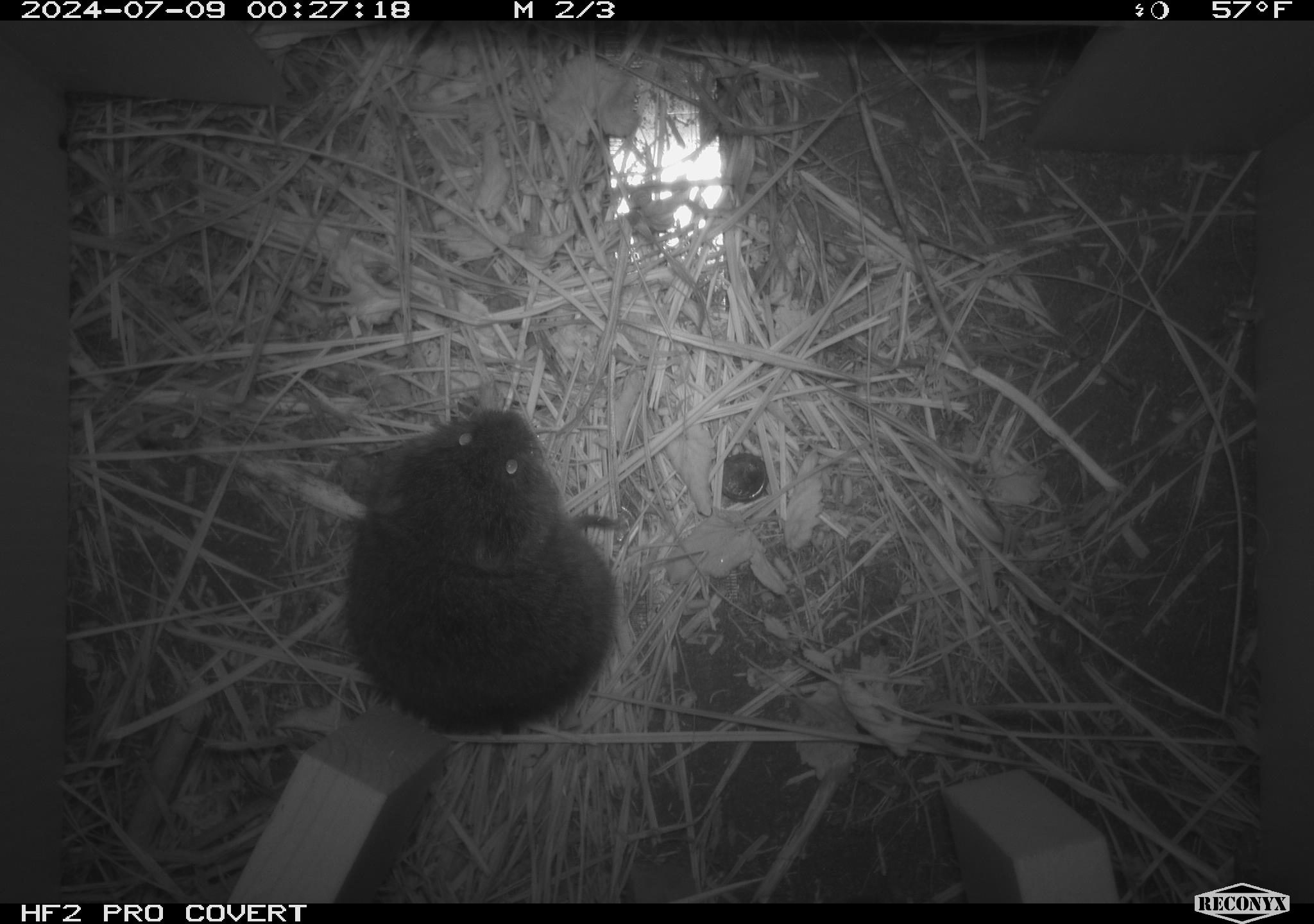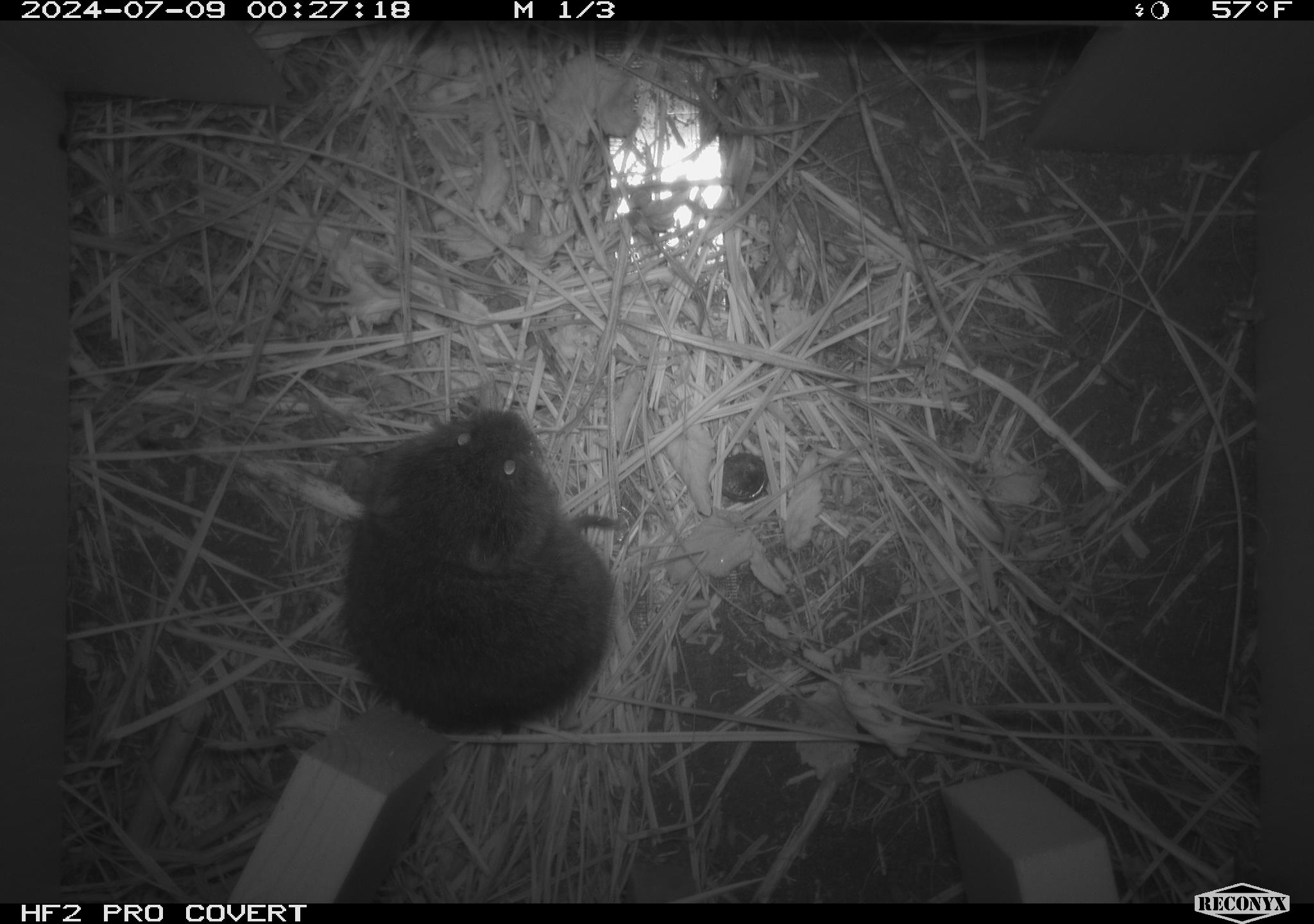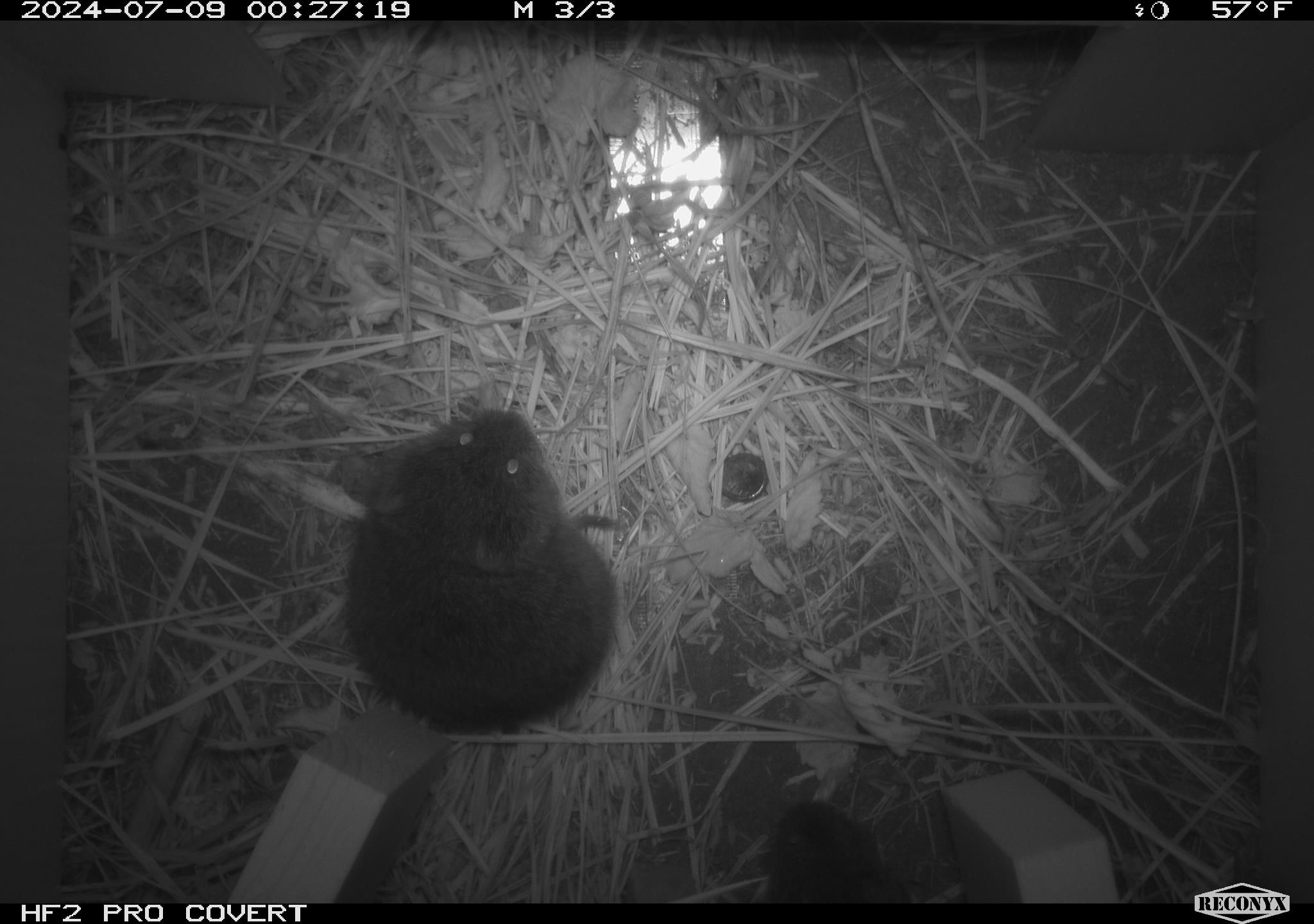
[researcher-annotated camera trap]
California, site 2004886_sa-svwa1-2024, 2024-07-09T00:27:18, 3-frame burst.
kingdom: Animalia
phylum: Chordata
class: Mammalia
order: Rodentia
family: Cricetidae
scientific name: Arvicolinae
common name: voles, lemmings, and muskrats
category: arvicolinae subfamily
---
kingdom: Animalia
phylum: Arthropoda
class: Malacostraca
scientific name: Malacostraca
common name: amphipods, crabs, isopods, krill, lobsters and shrimps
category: malacostracan